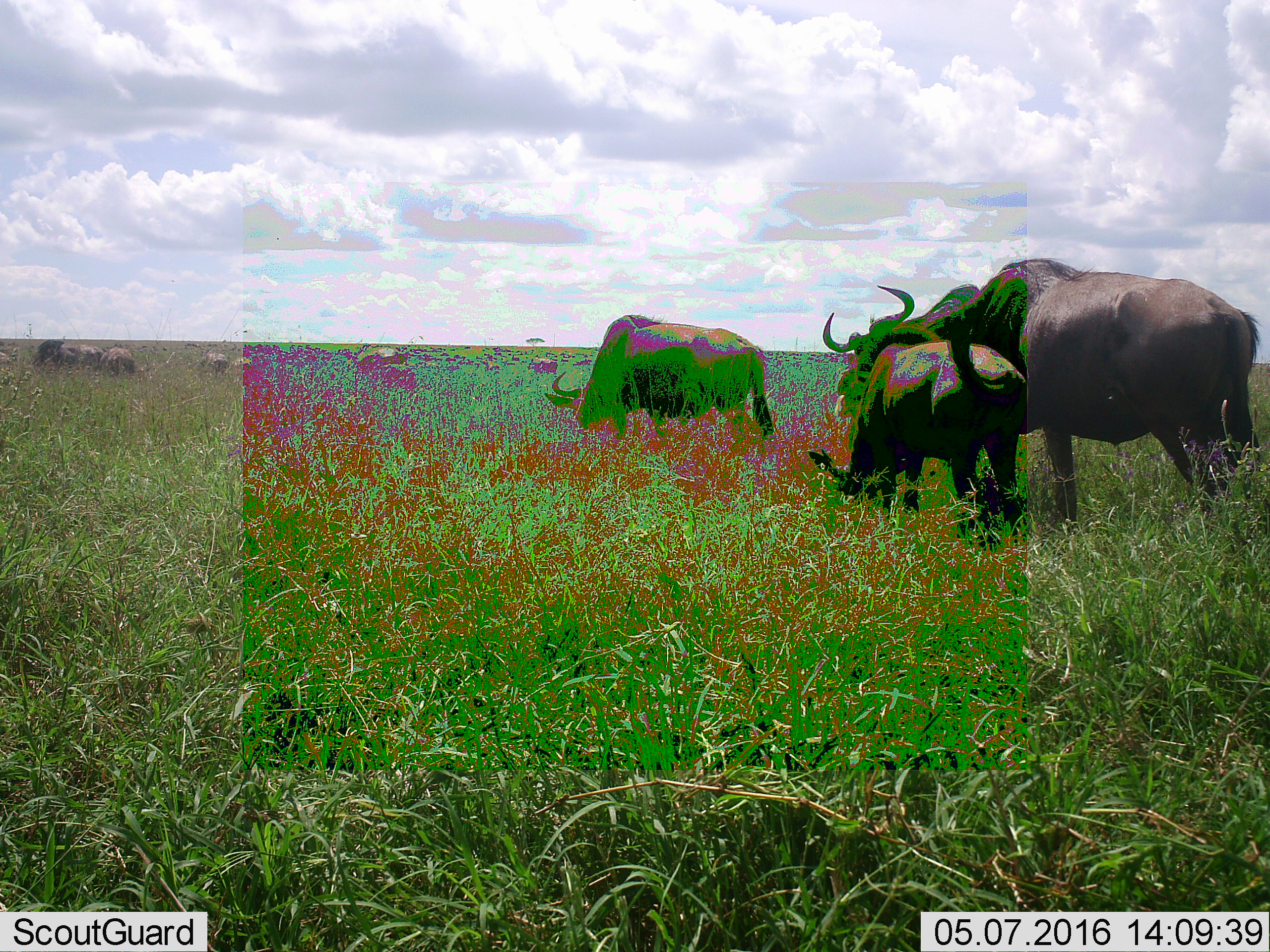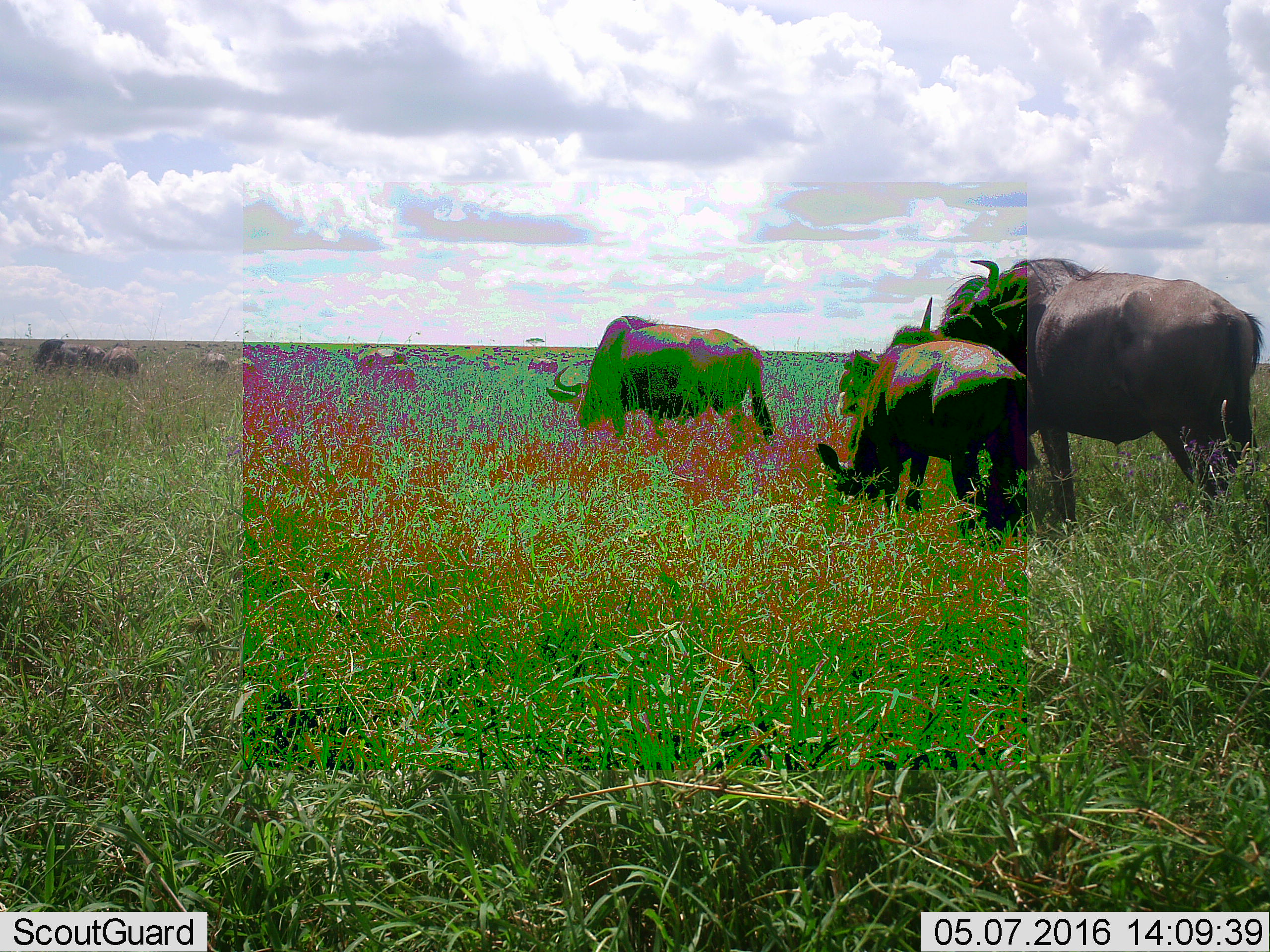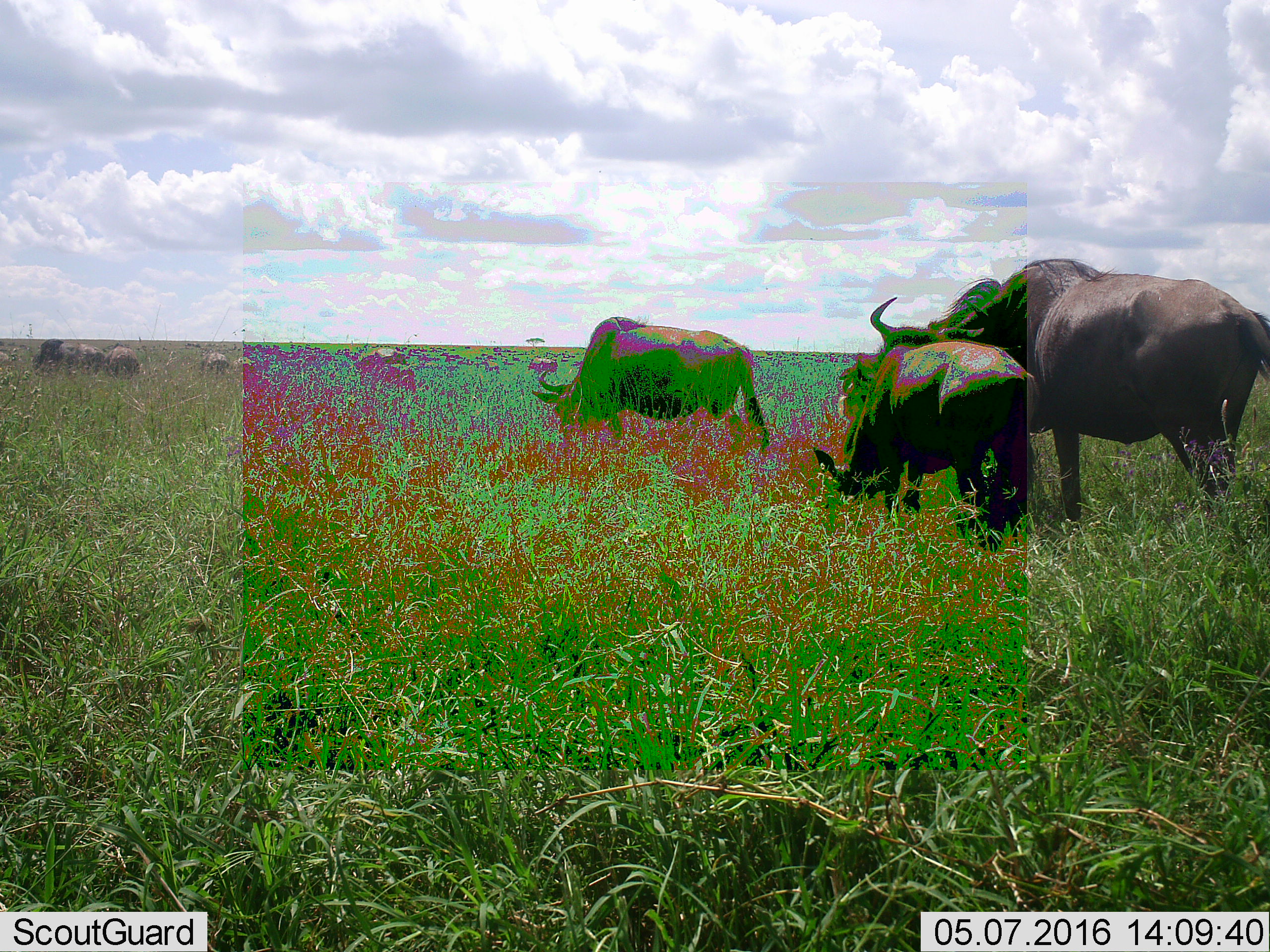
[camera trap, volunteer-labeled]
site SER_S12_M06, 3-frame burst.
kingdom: Animalia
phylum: Chordata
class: Mammalia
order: Artiodactyla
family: Bovidae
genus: Syncerus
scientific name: Syncerus caffer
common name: african buffalo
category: buffalo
Buffalo (african buffalo) (Syncerus caffer), count 8. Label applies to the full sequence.